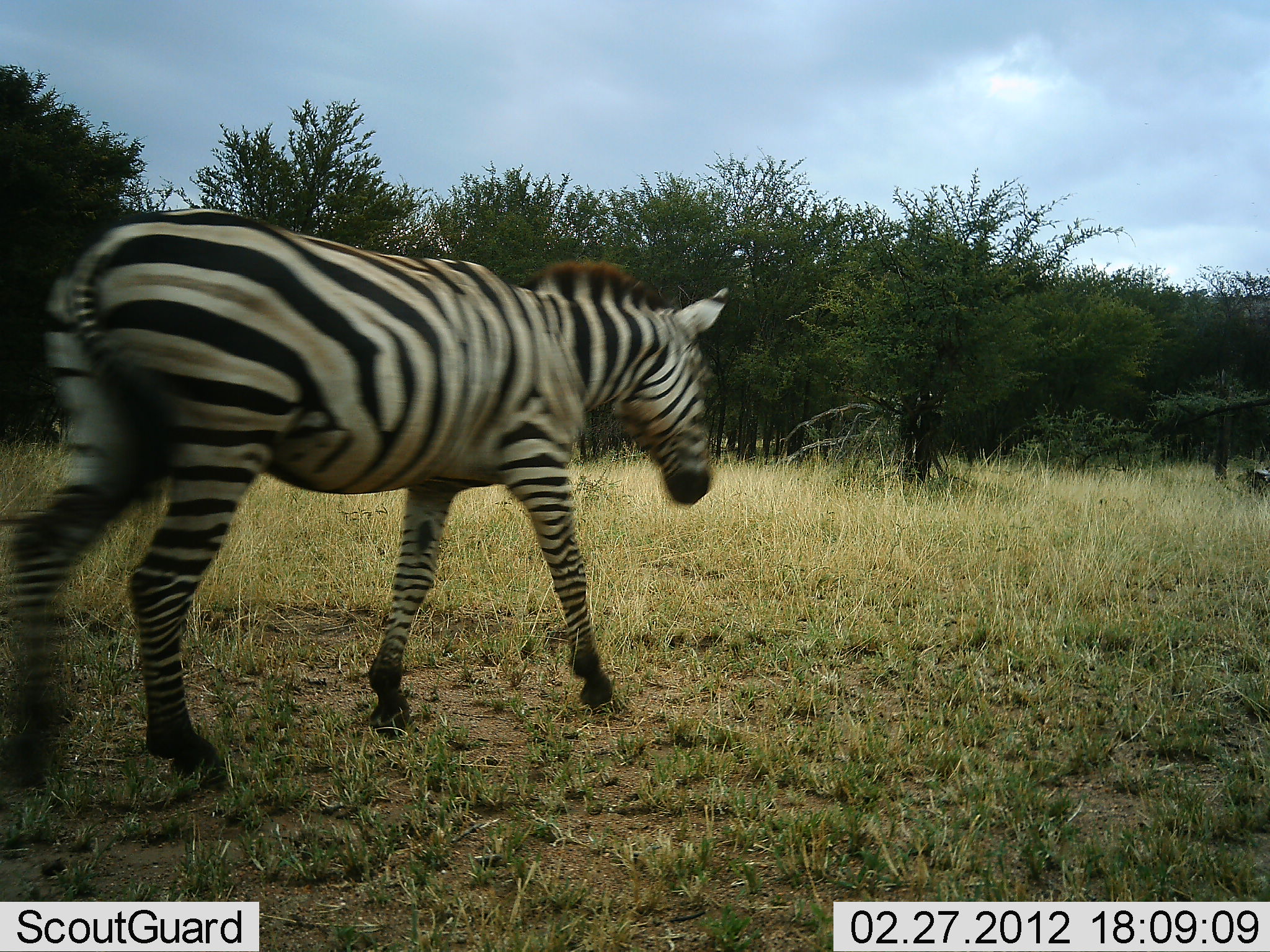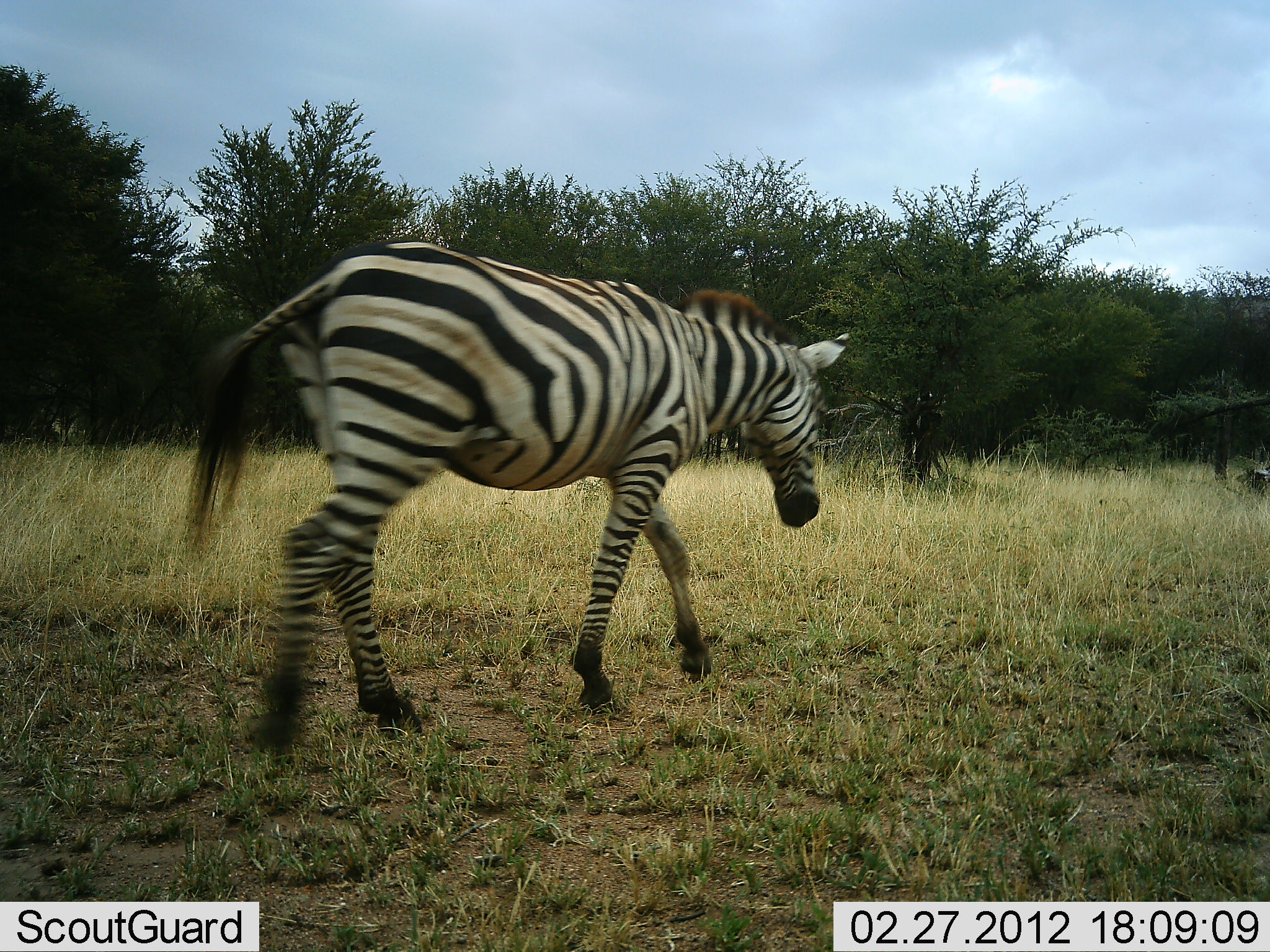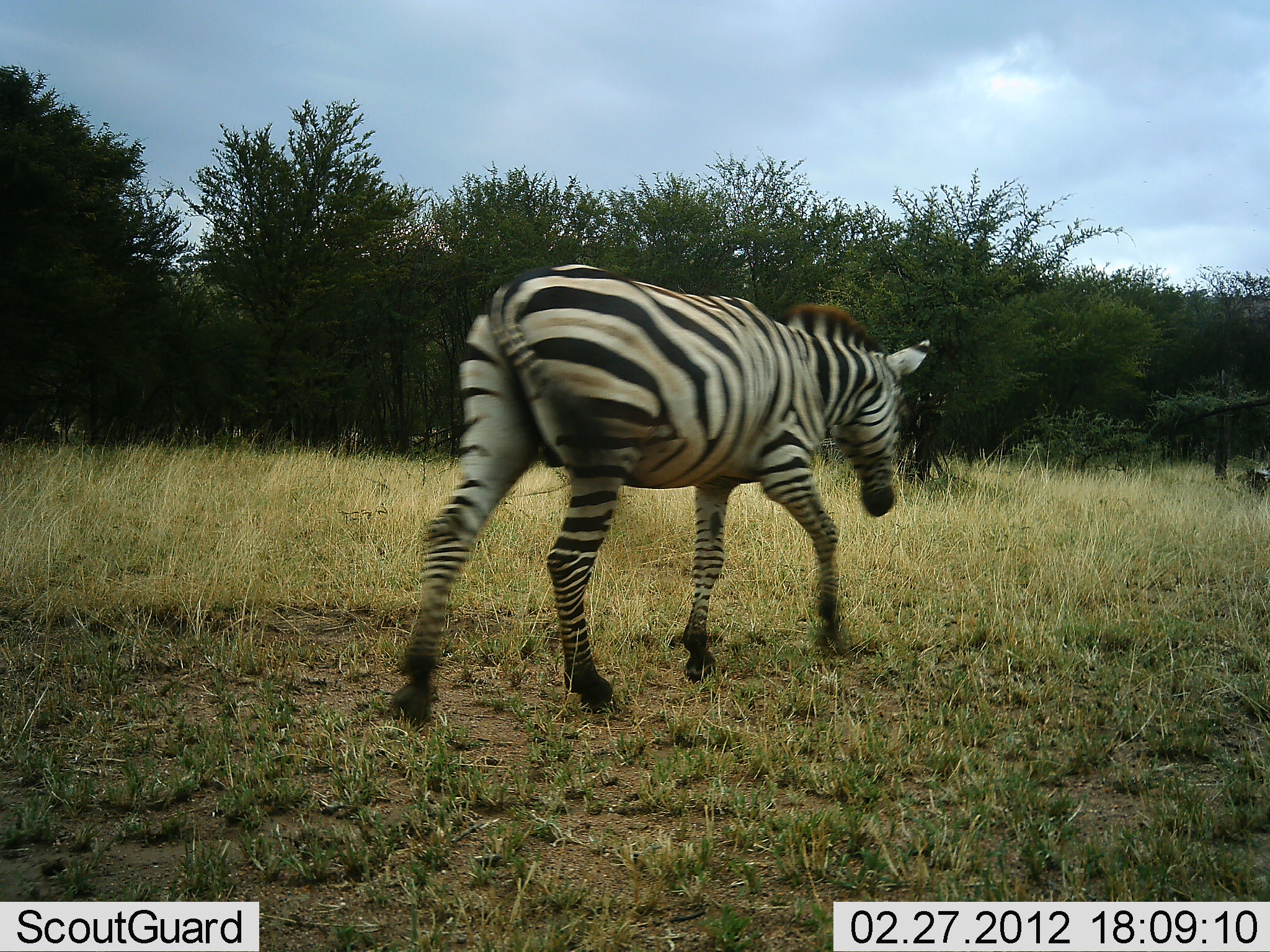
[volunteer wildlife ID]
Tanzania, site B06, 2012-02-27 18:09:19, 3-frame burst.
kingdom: Animalia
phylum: Chordata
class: Mammalia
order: Perissodactyla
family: Equidae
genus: Equus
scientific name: Equus quagga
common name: plains zebra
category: zebra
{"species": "zebra (plains zebra) (Equus quagga)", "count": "1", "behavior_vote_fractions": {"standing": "9%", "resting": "0%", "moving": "100%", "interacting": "0%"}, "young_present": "0%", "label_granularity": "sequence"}